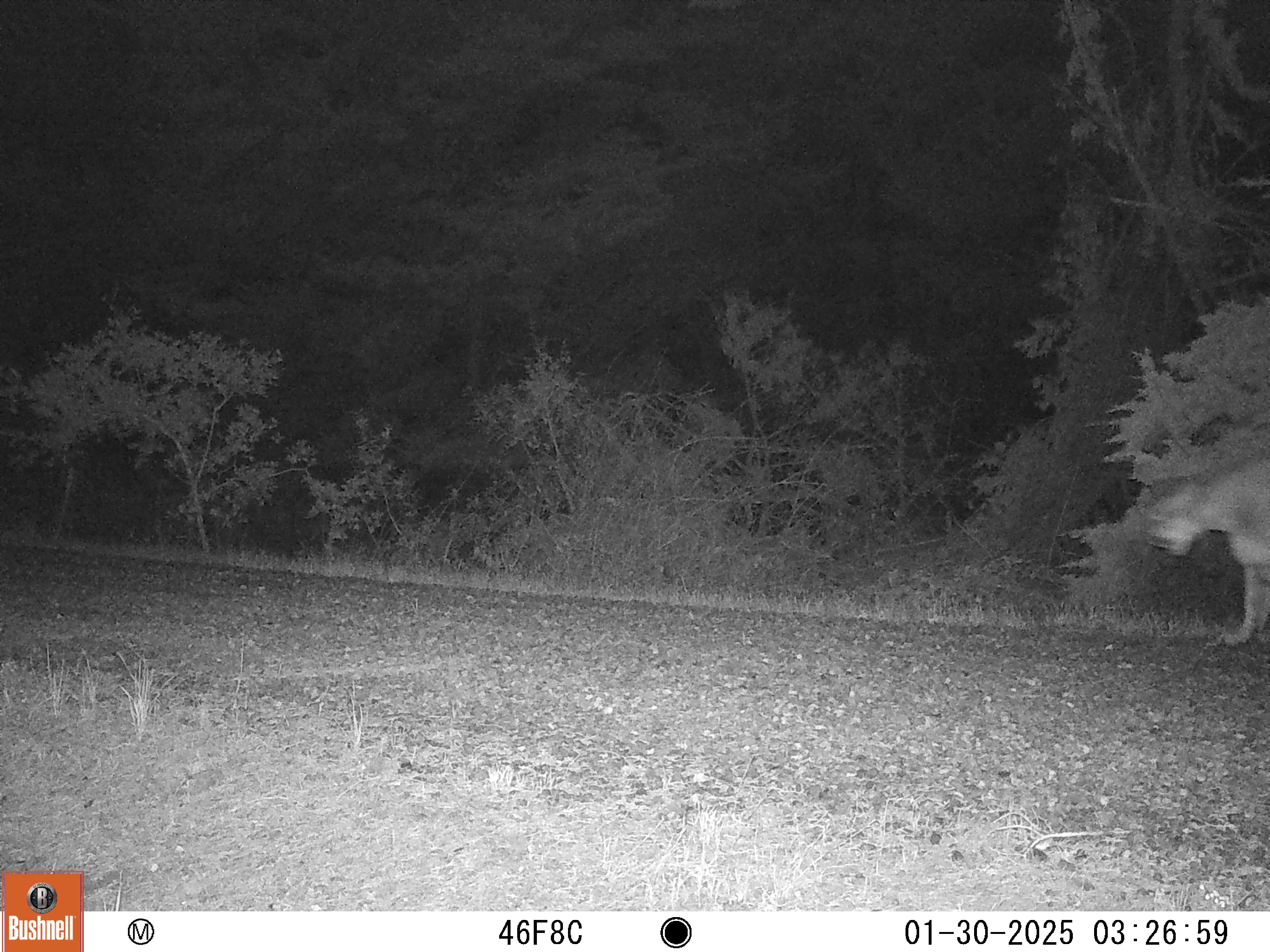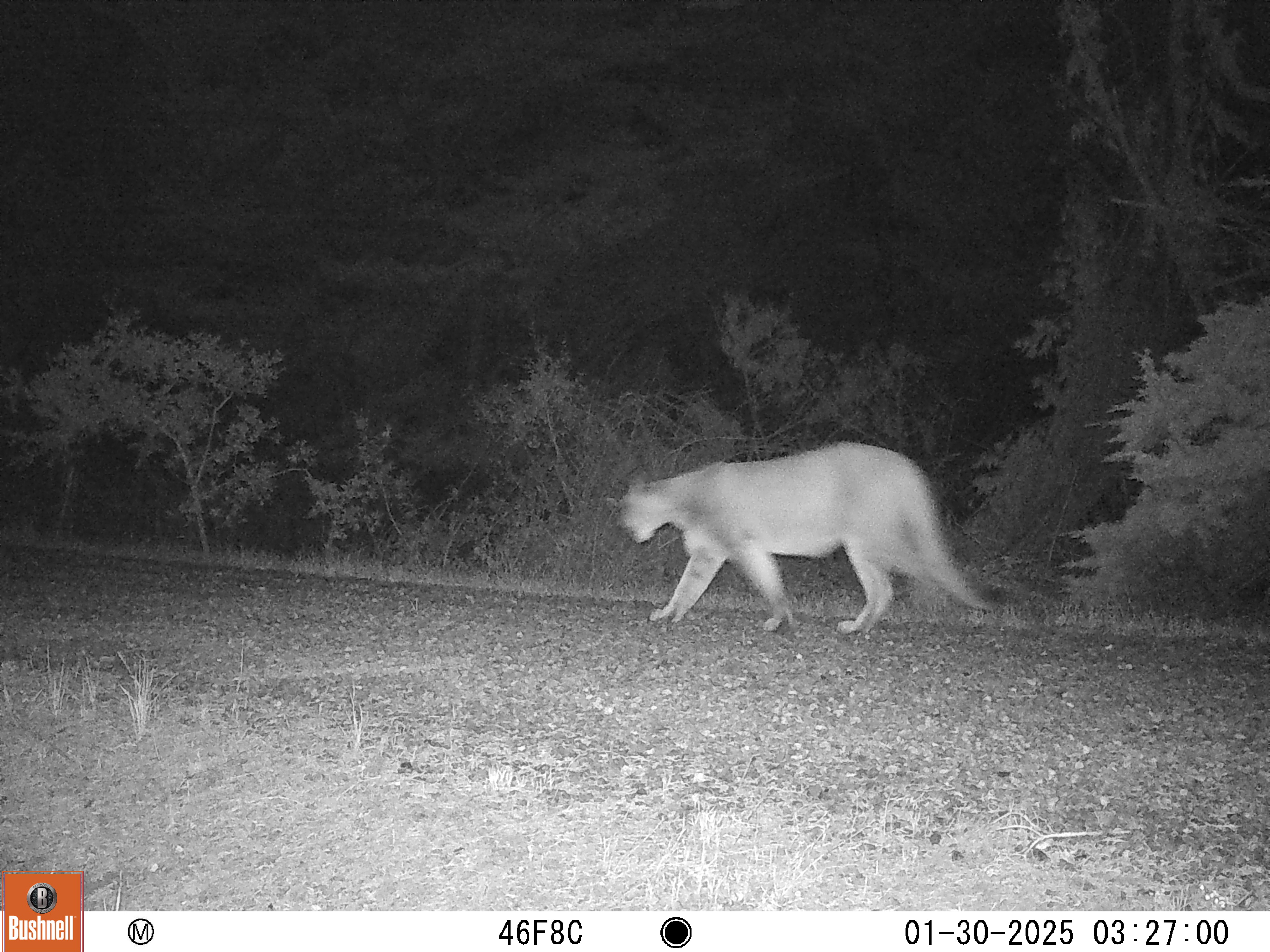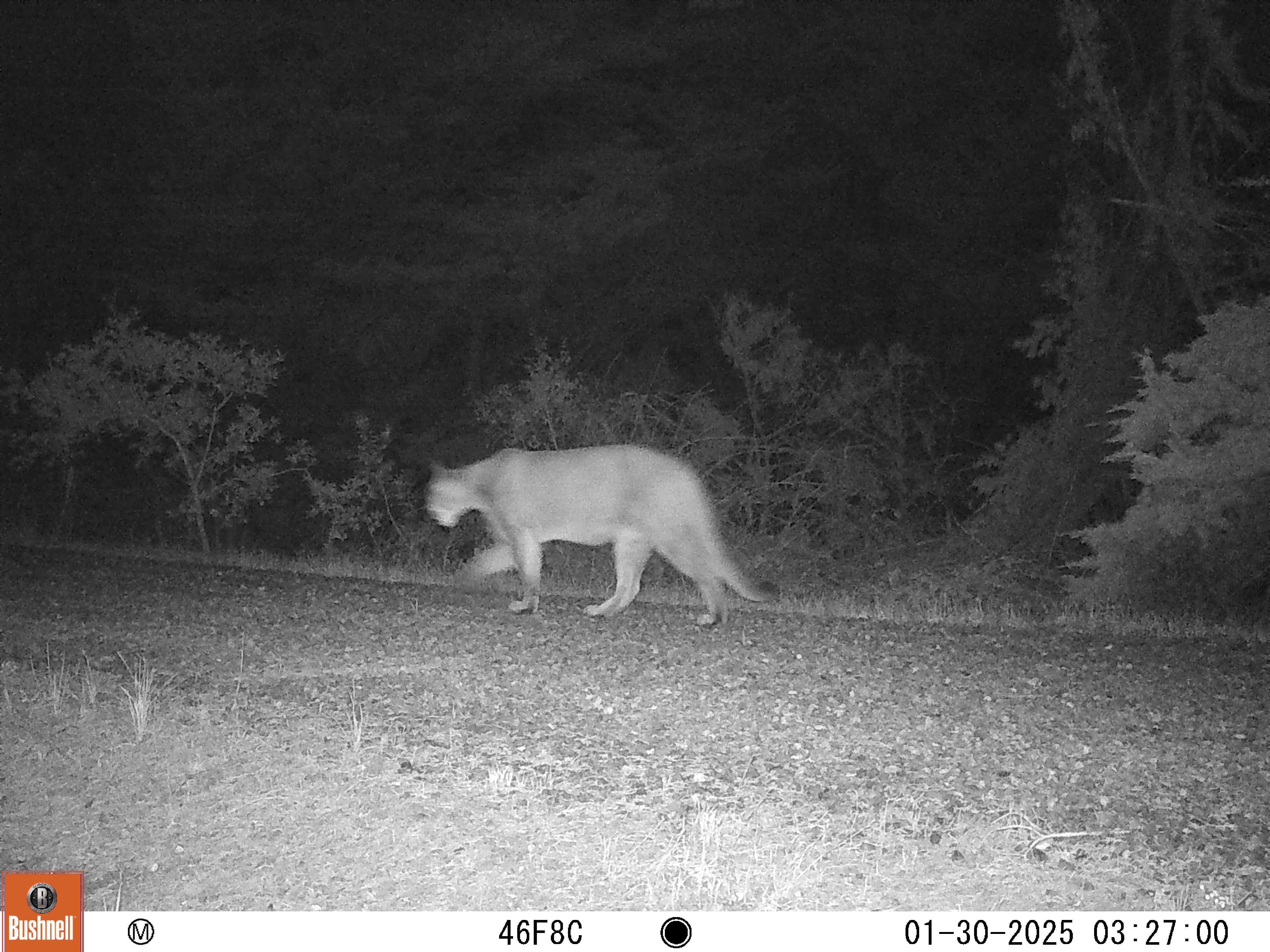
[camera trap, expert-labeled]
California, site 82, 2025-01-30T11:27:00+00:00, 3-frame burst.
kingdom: Animalia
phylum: Chordata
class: Mammalia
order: Carnivora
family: Felidae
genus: Puma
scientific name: Puma concolor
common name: puma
Puma (Puma concolor).